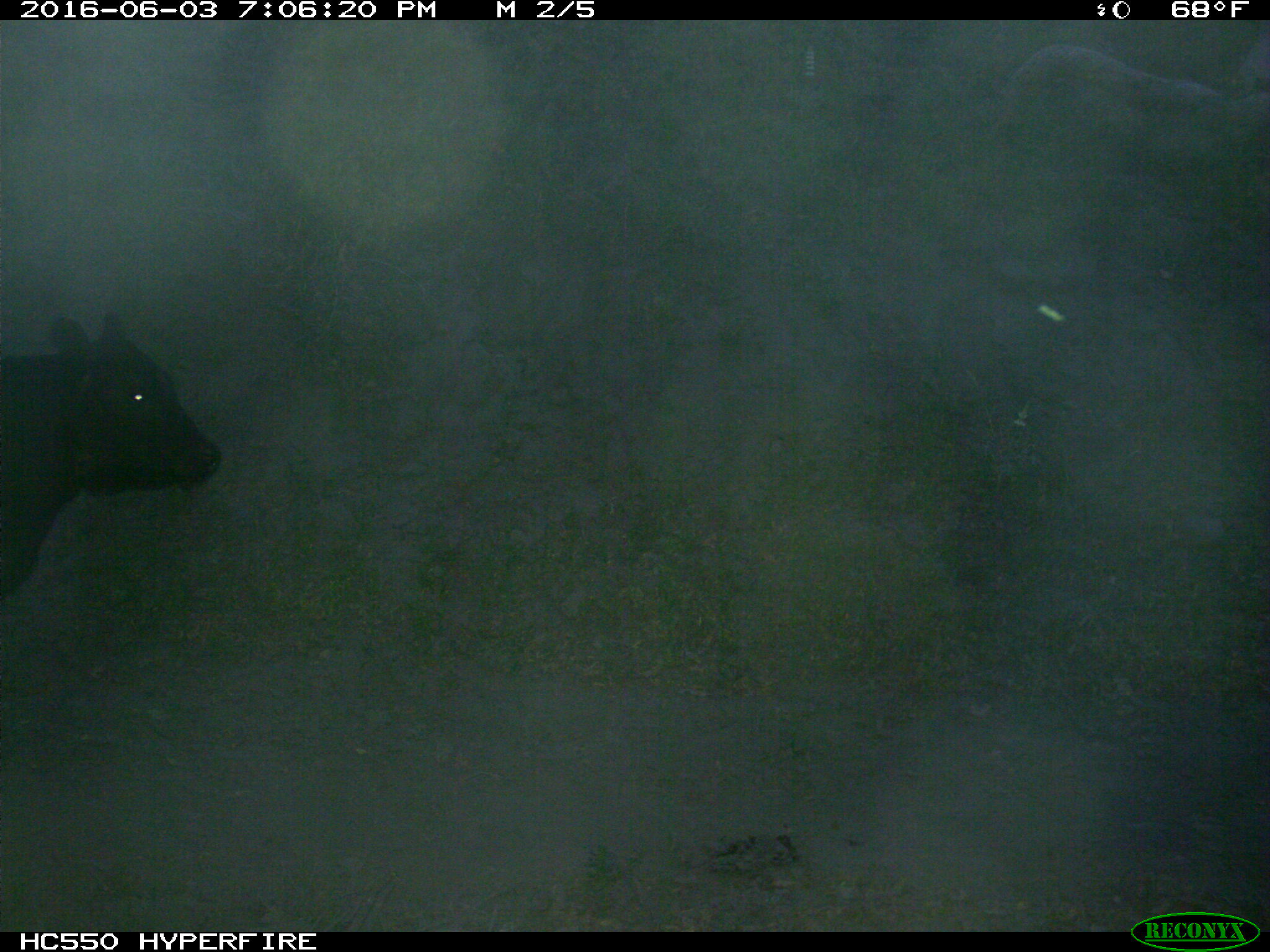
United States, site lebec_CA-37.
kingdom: Animalia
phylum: Chordata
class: Mammalia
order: Artiodactyla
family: Bovidae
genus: Bos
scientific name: Bos taurus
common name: domestic cow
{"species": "Bos taurus (domestic cow)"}